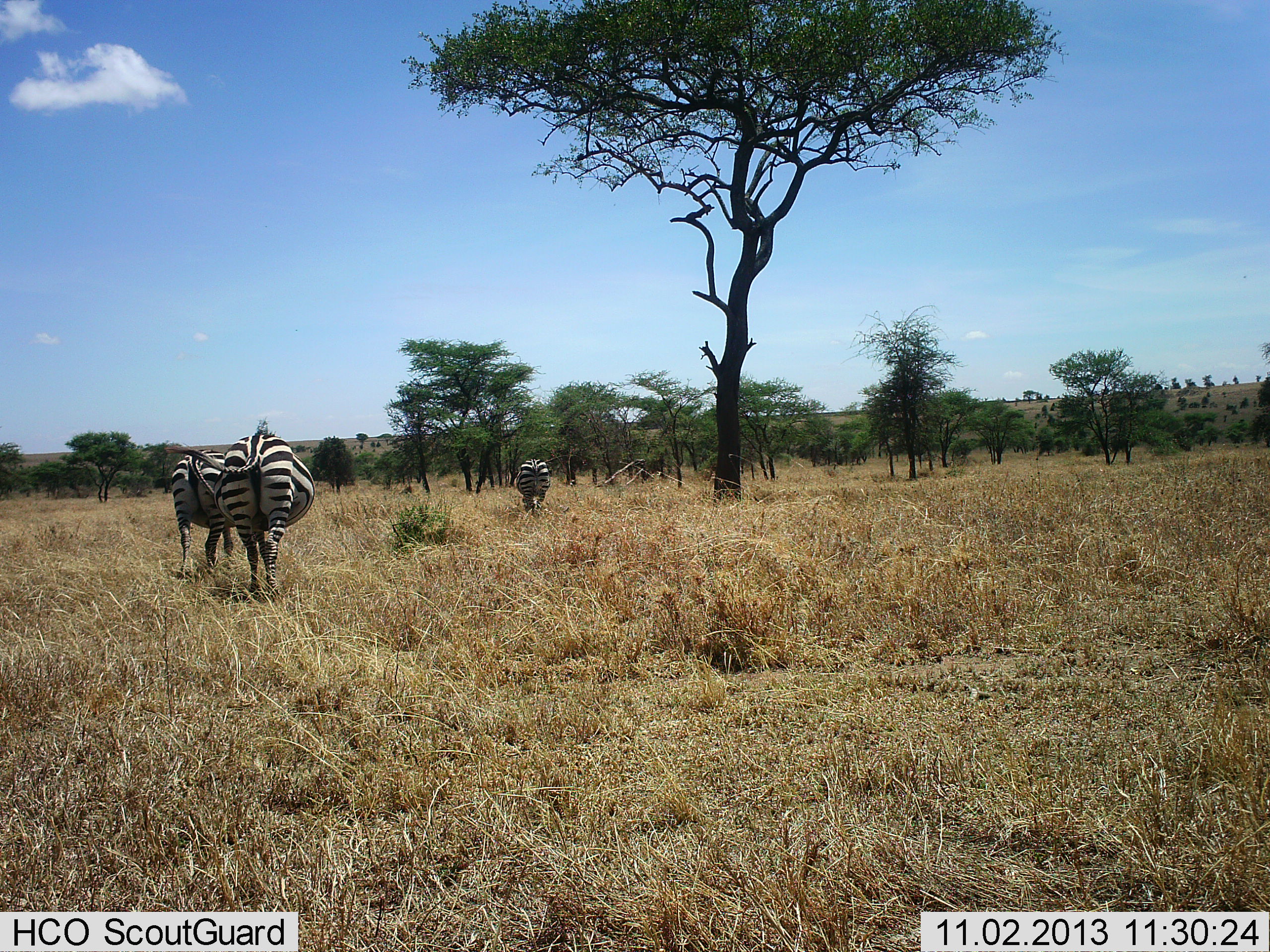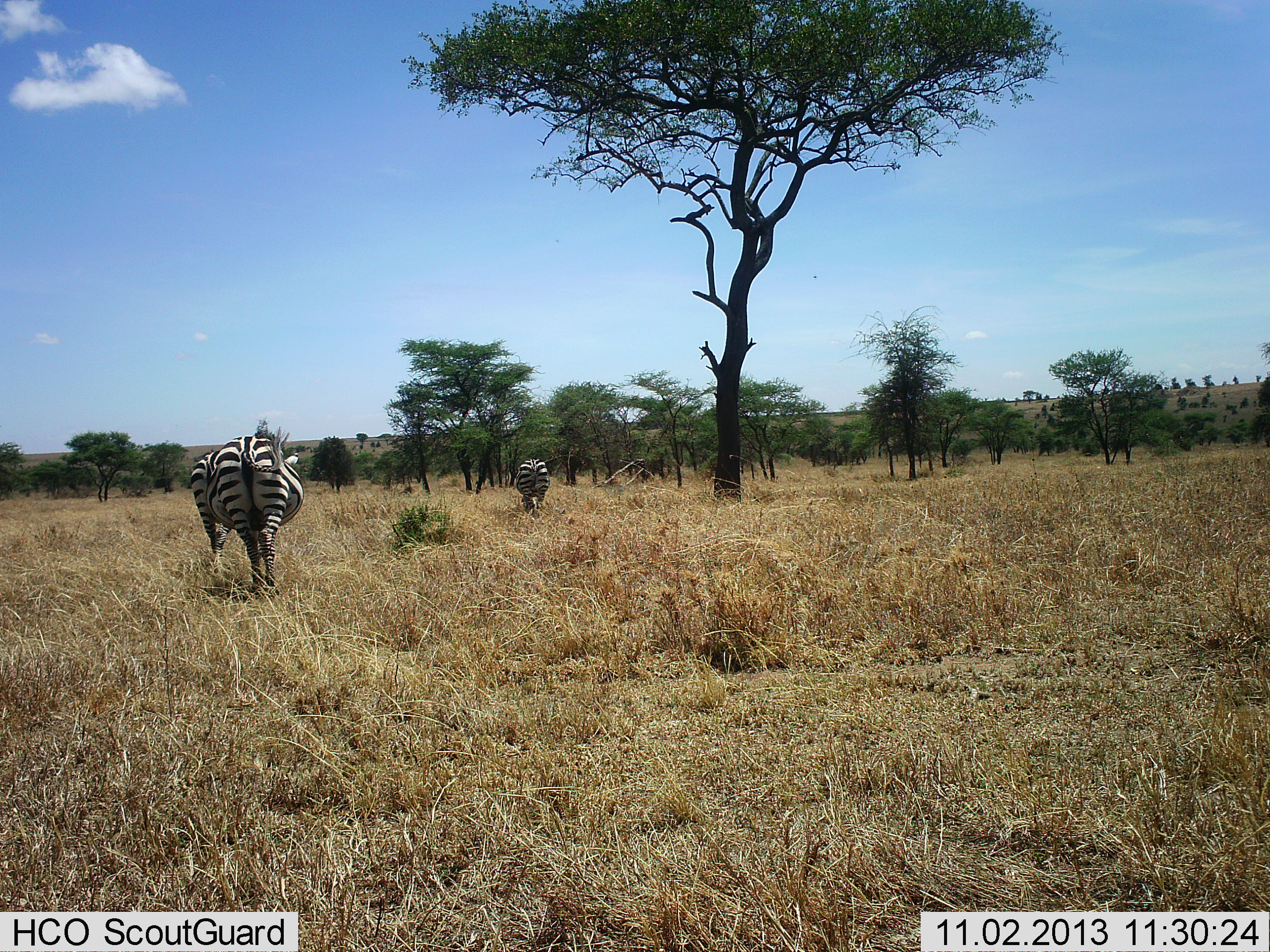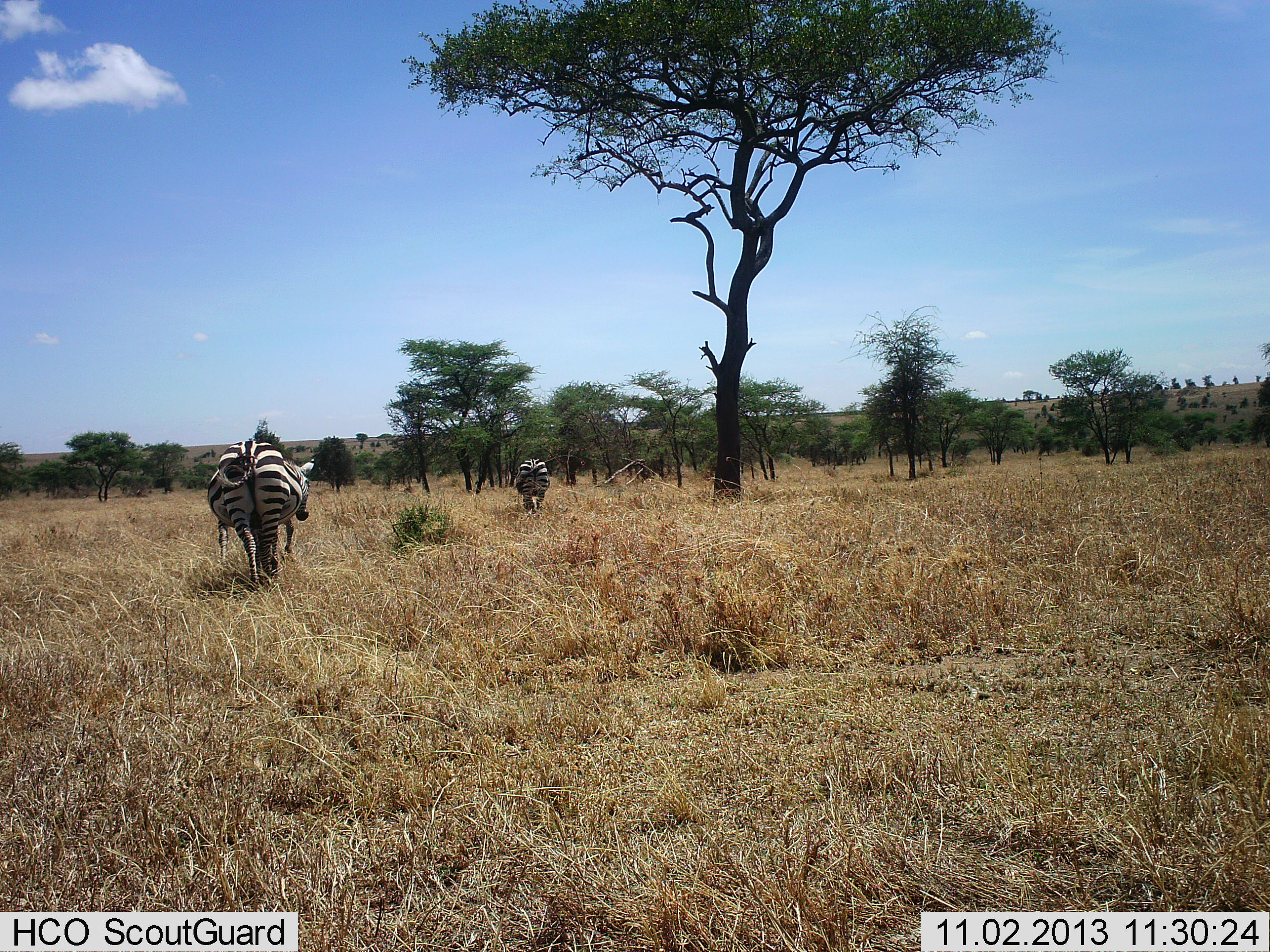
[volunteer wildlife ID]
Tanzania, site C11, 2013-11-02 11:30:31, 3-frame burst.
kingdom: Animalia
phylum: Chordata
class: Mammalia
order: Perissodactyla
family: Equidae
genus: Equus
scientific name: Equus quagga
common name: plains zebra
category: zebra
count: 3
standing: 20%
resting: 0%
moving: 100%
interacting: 0%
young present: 0%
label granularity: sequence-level